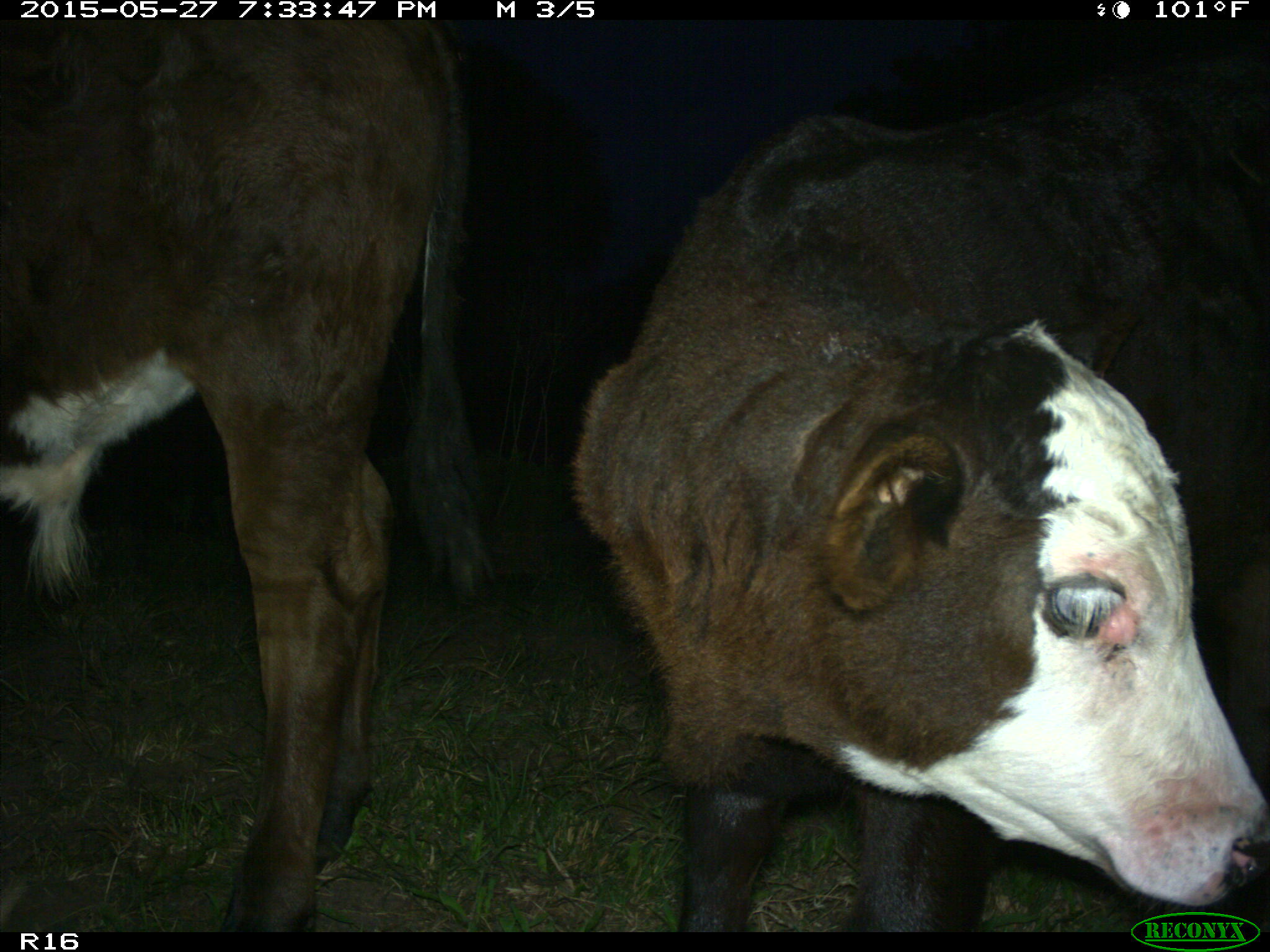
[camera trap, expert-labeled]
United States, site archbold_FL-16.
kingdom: Animalia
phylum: Chordata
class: Mammalia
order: Artiodactyla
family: Bovidae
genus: Bos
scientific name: Bos taurus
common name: domestic cow